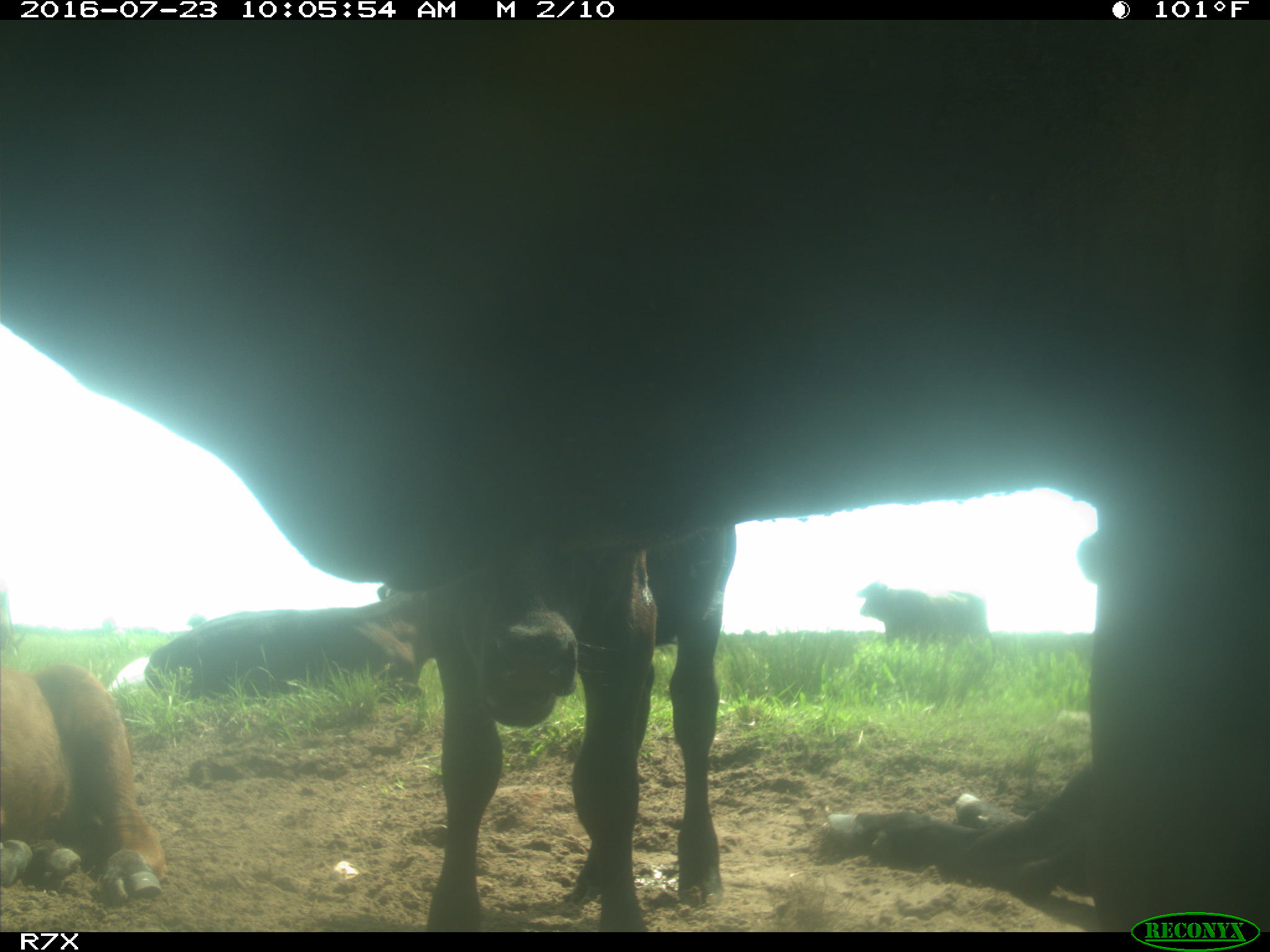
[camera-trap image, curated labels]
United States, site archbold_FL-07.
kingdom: Animalia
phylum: Chordata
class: Mammalia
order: Artiodactyla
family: Bovidae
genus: Bos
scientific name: Bos taurus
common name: domestic cow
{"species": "Bos taurus (domestic cow)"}